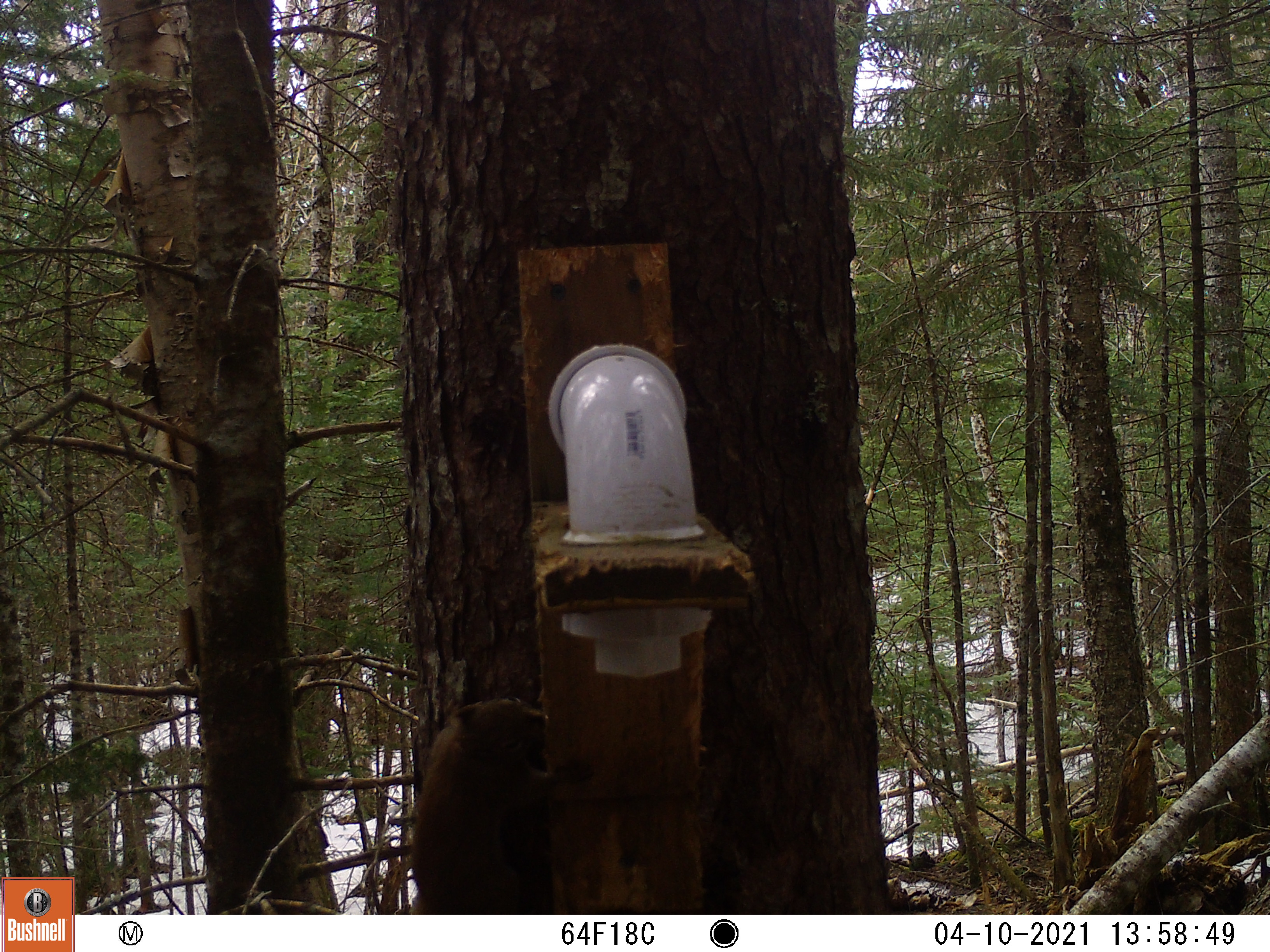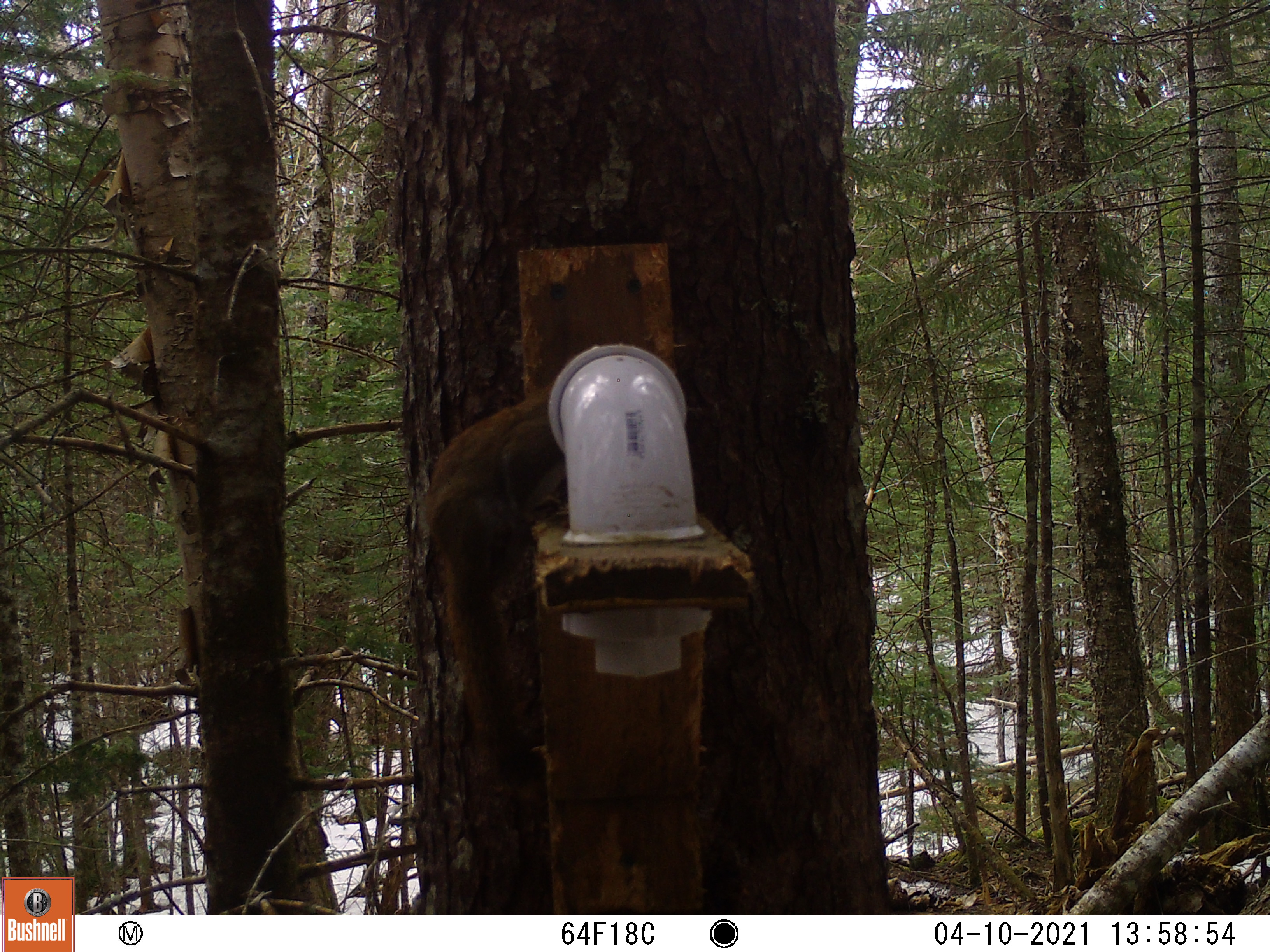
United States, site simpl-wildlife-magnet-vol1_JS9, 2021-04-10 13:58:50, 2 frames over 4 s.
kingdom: Animalia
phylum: Chordata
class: Mammalia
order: Rodentia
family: Sciuridae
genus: Tamiasciurus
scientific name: Tamiasciurus hudsonicus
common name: red squirrel